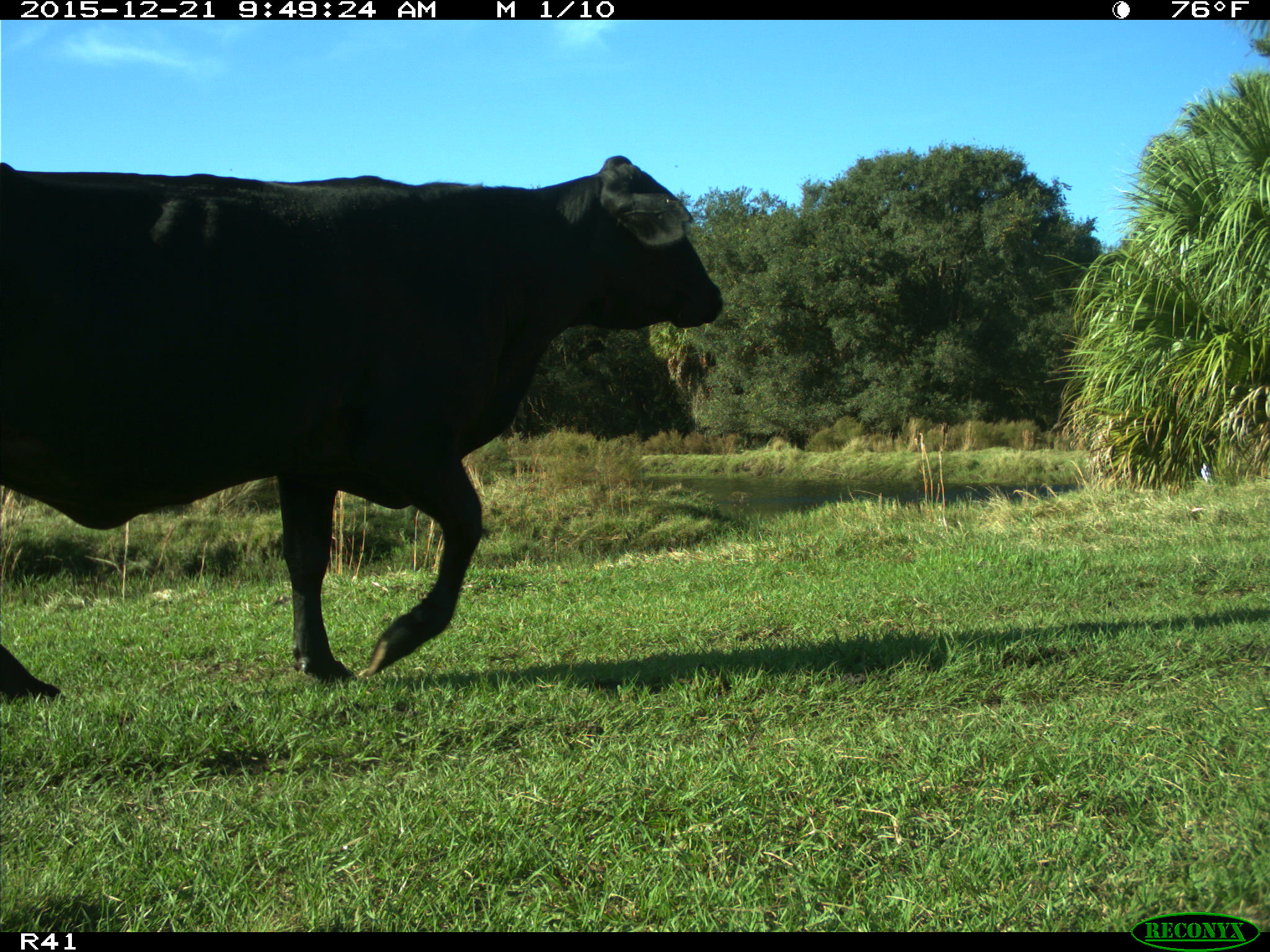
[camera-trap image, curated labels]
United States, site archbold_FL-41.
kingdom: Animalia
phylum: Chordata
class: Mammalia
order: Artiodactyla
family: Bovidae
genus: Bos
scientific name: Bos taurus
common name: domestic cow